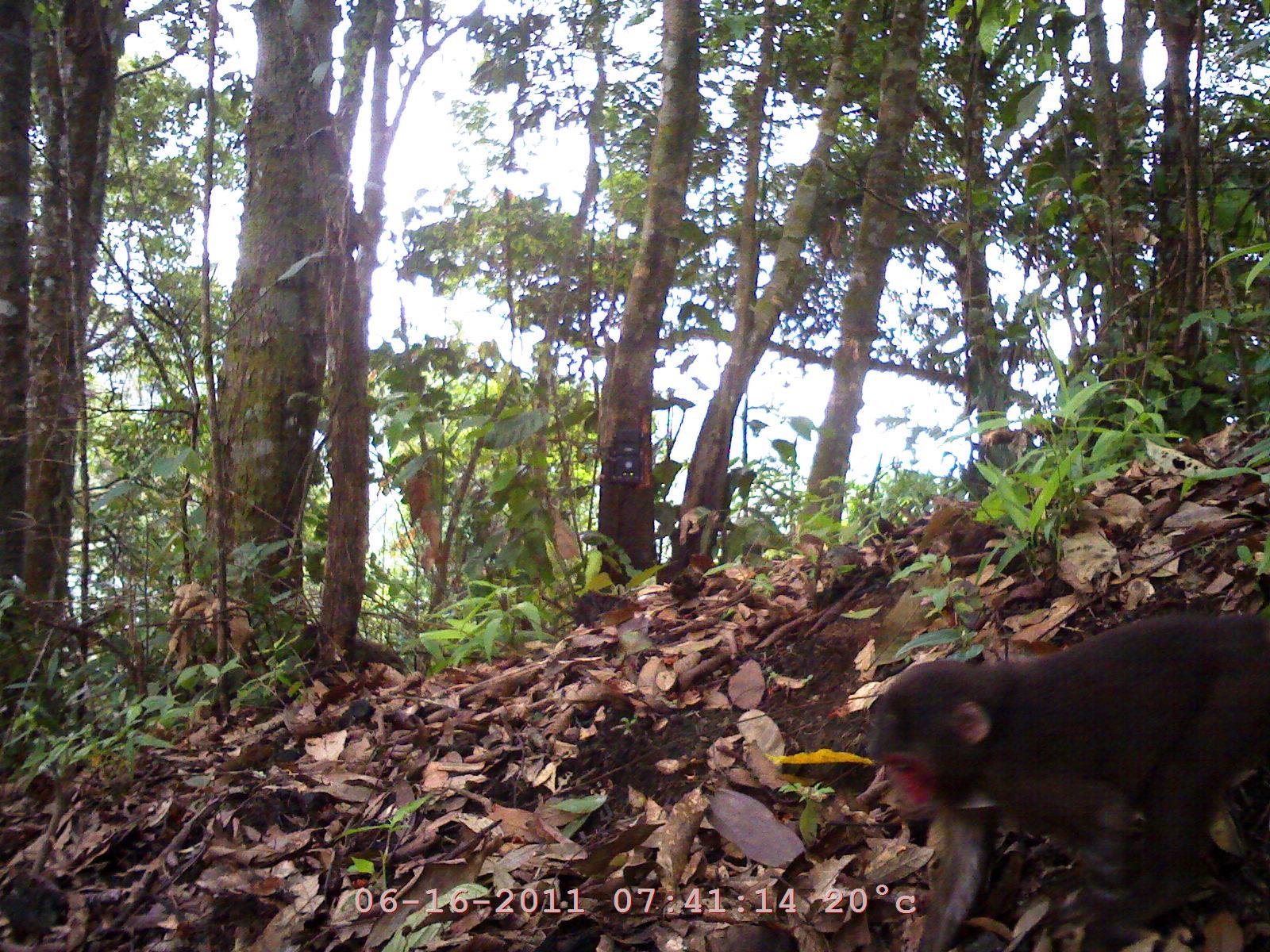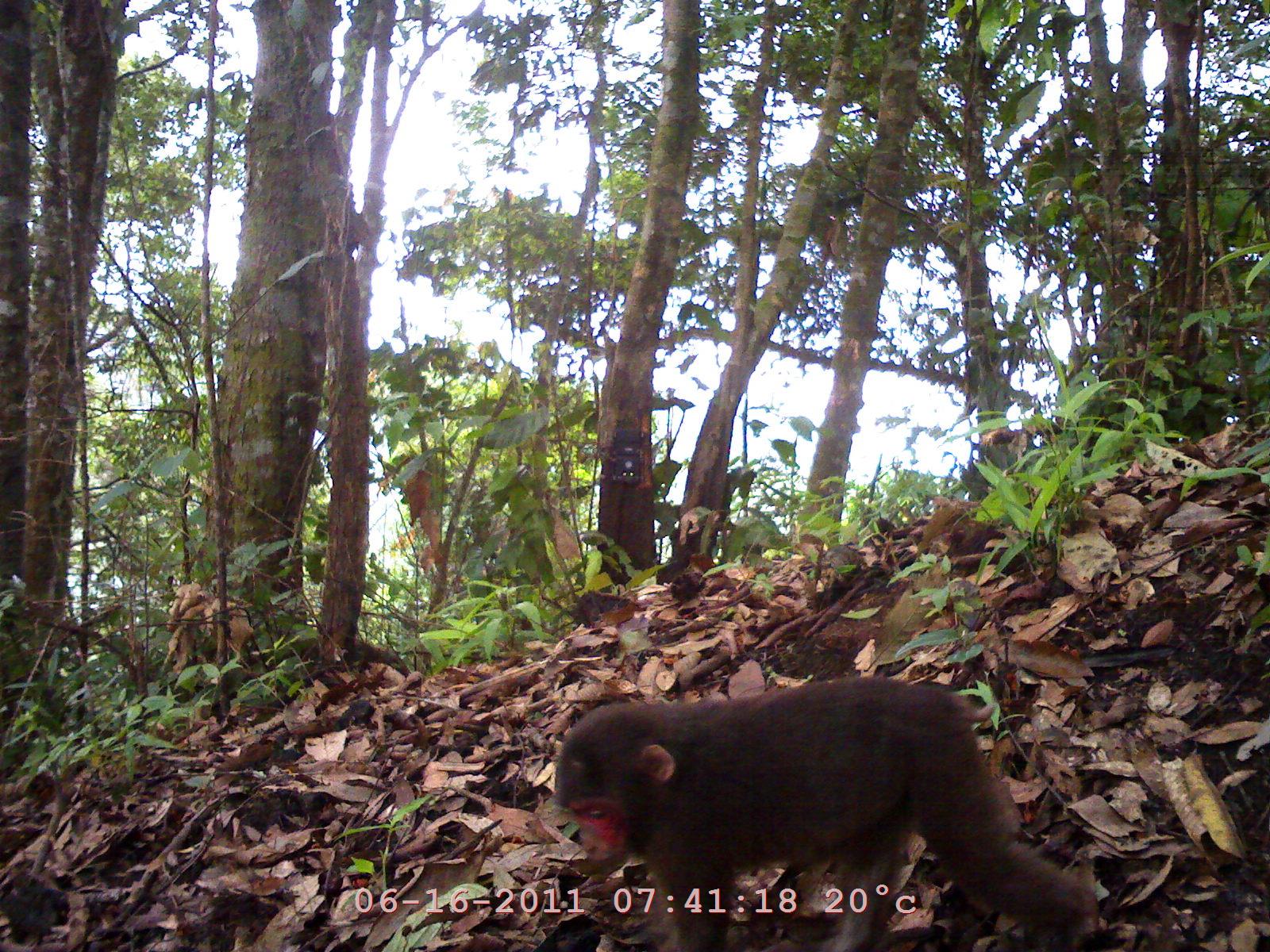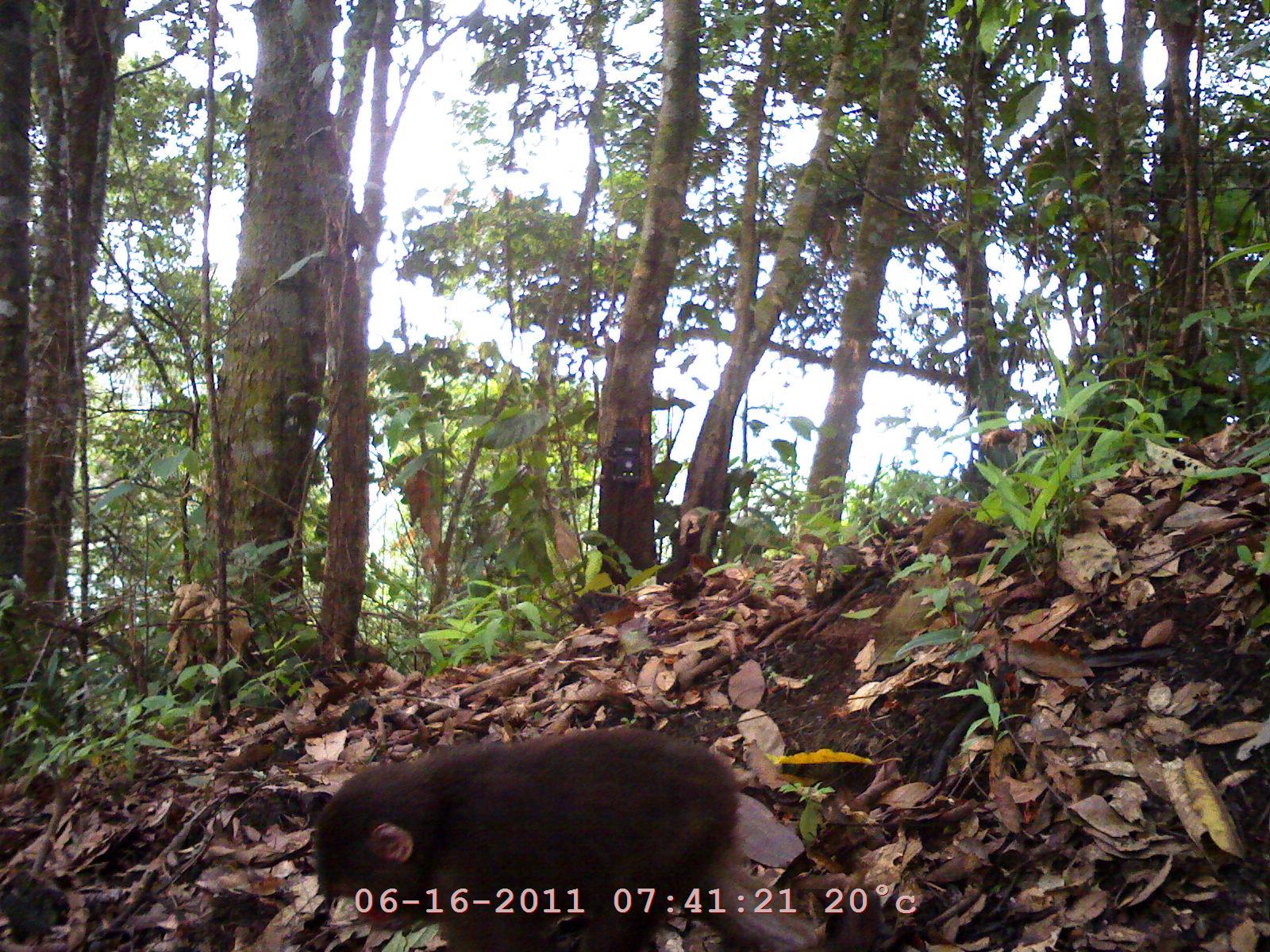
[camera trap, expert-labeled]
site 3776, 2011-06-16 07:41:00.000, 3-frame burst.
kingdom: Animalia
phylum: Chordata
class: Mammalia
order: Primates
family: Cercopithecidae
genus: Macaca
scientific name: Macaca arctoides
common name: stump-tailed macaque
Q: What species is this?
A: Macaca arctoides (stump-tailed macaque).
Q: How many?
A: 1.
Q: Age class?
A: Juvenile.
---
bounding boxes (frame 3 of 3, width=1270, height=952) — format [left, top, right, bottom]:
macaca arctoides: [304, 725, 819, 951]